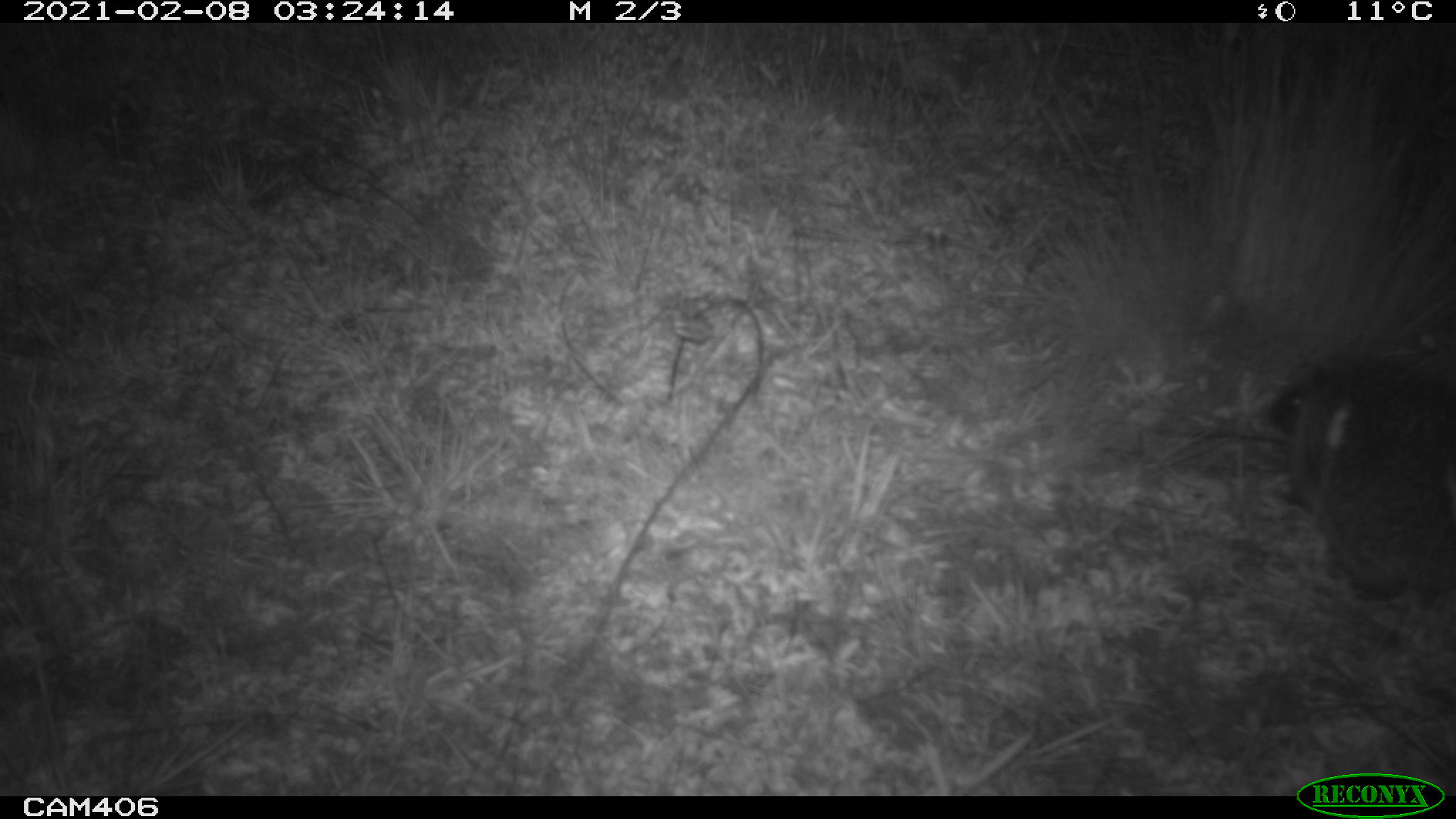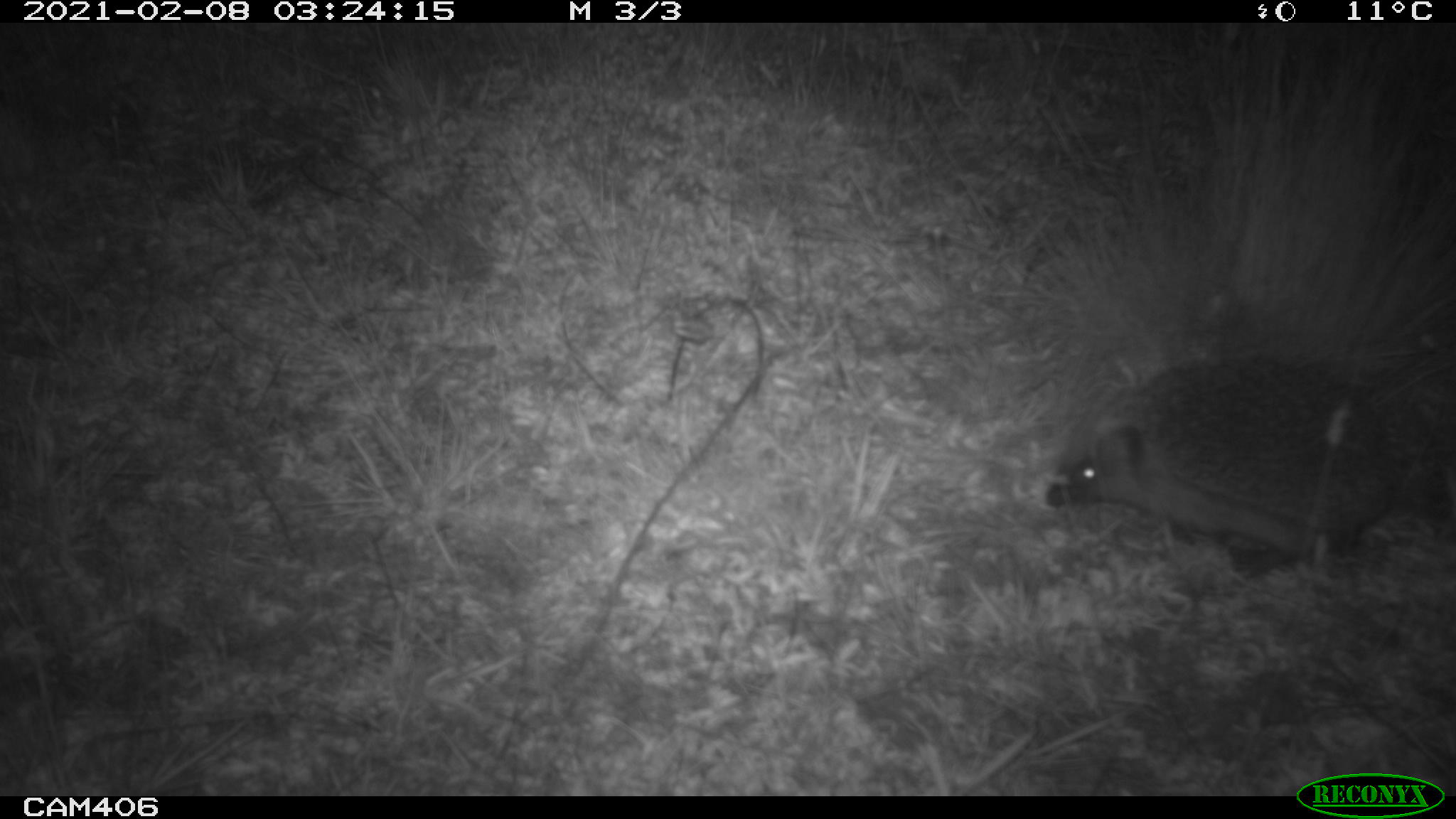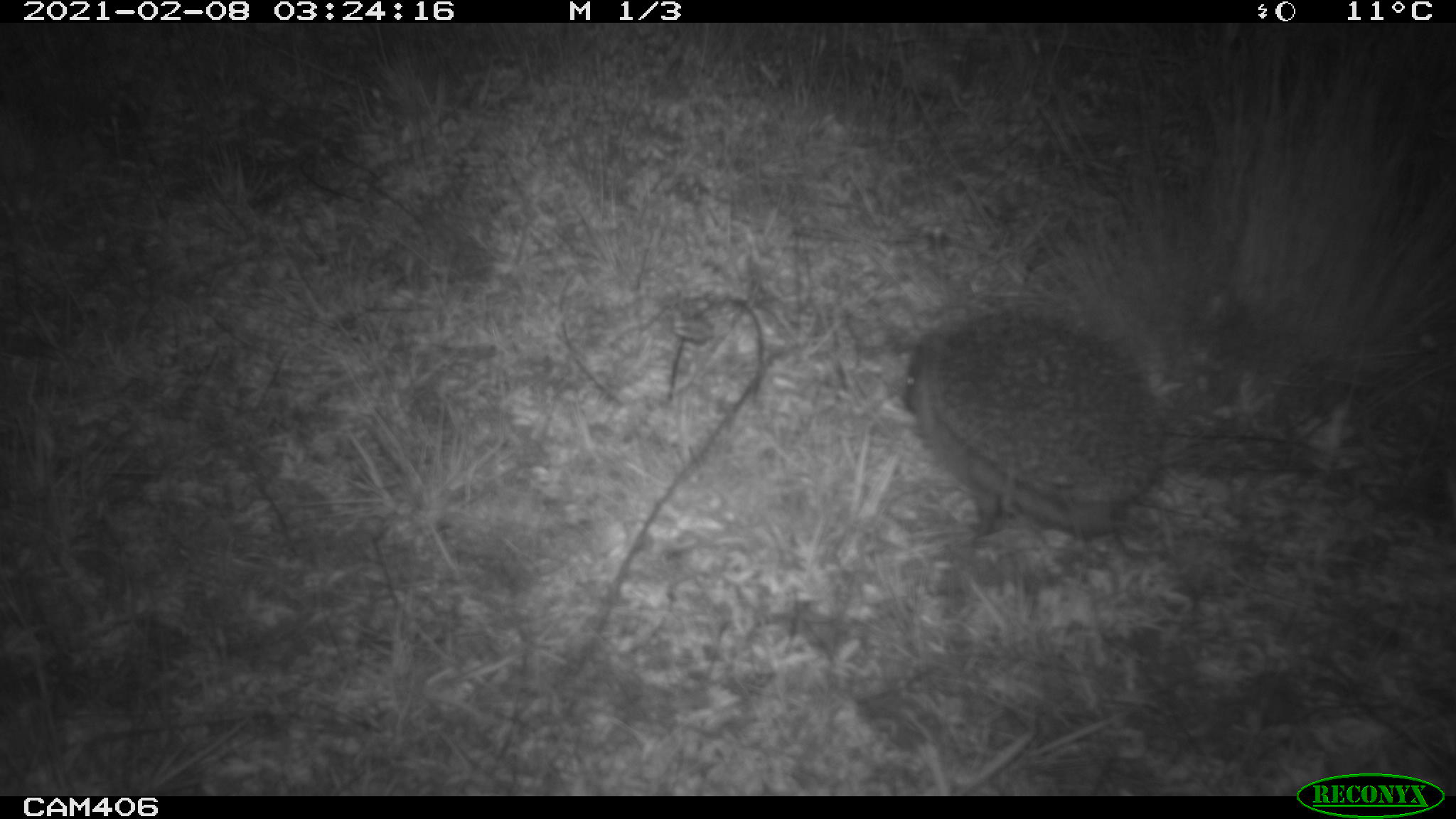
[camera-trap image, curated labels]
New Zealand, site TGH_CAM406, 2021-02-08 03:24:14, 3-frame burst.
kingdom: Animalia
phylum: Chordata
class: Mammalia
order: Eulipotyphla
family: Erinaceidae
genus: Erinaceus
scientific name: Erinaceus europaeus europaeus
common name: european hedgehog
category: hedgehog